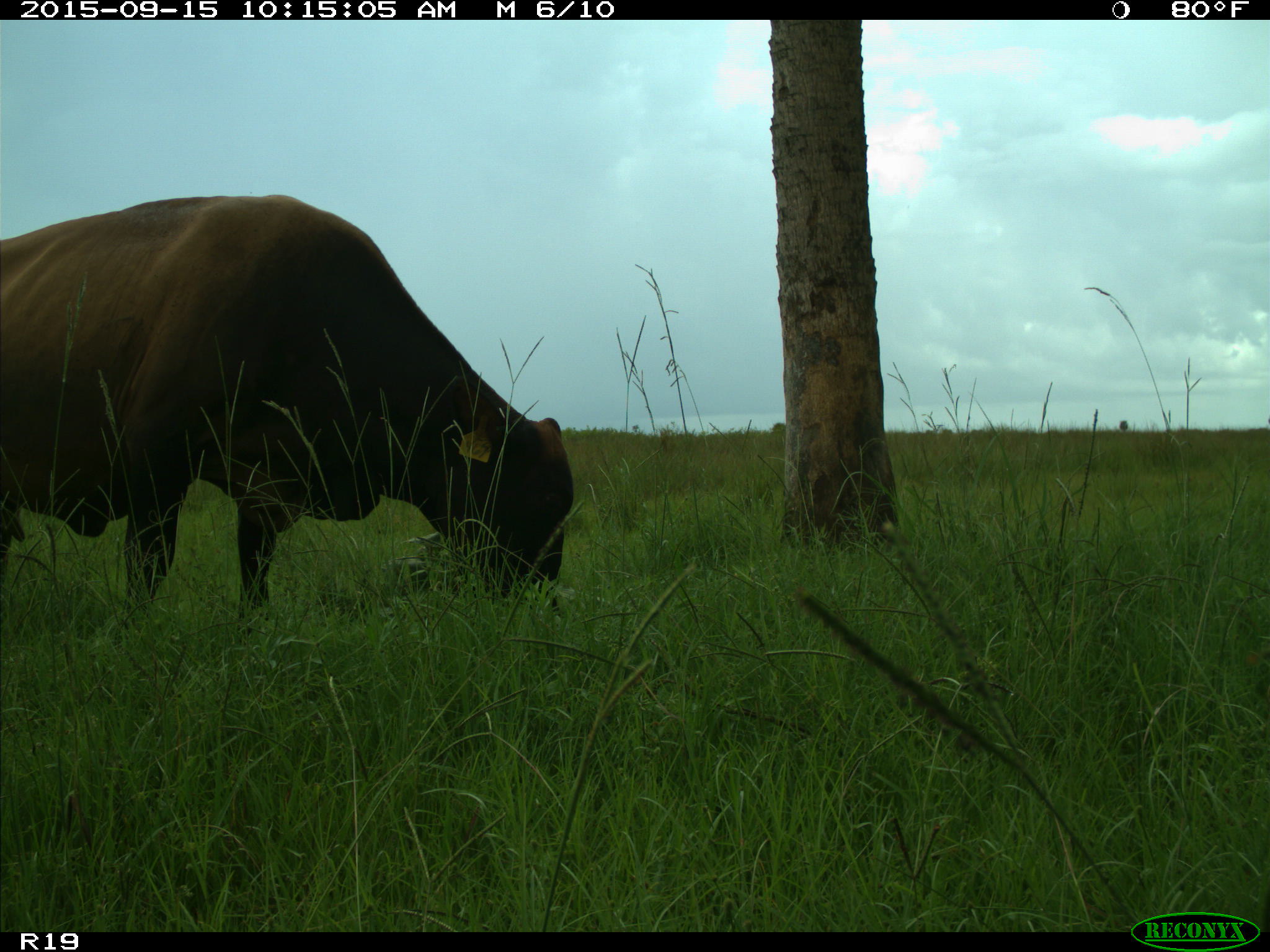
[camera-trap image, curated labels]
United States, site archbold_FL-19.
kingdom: Animalia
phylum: Chordata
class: Mammalia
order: Artiodactyla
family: Bovidae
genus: Bos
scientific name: Bos taurus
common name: domestic cow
Bos taurus (domestic cow).